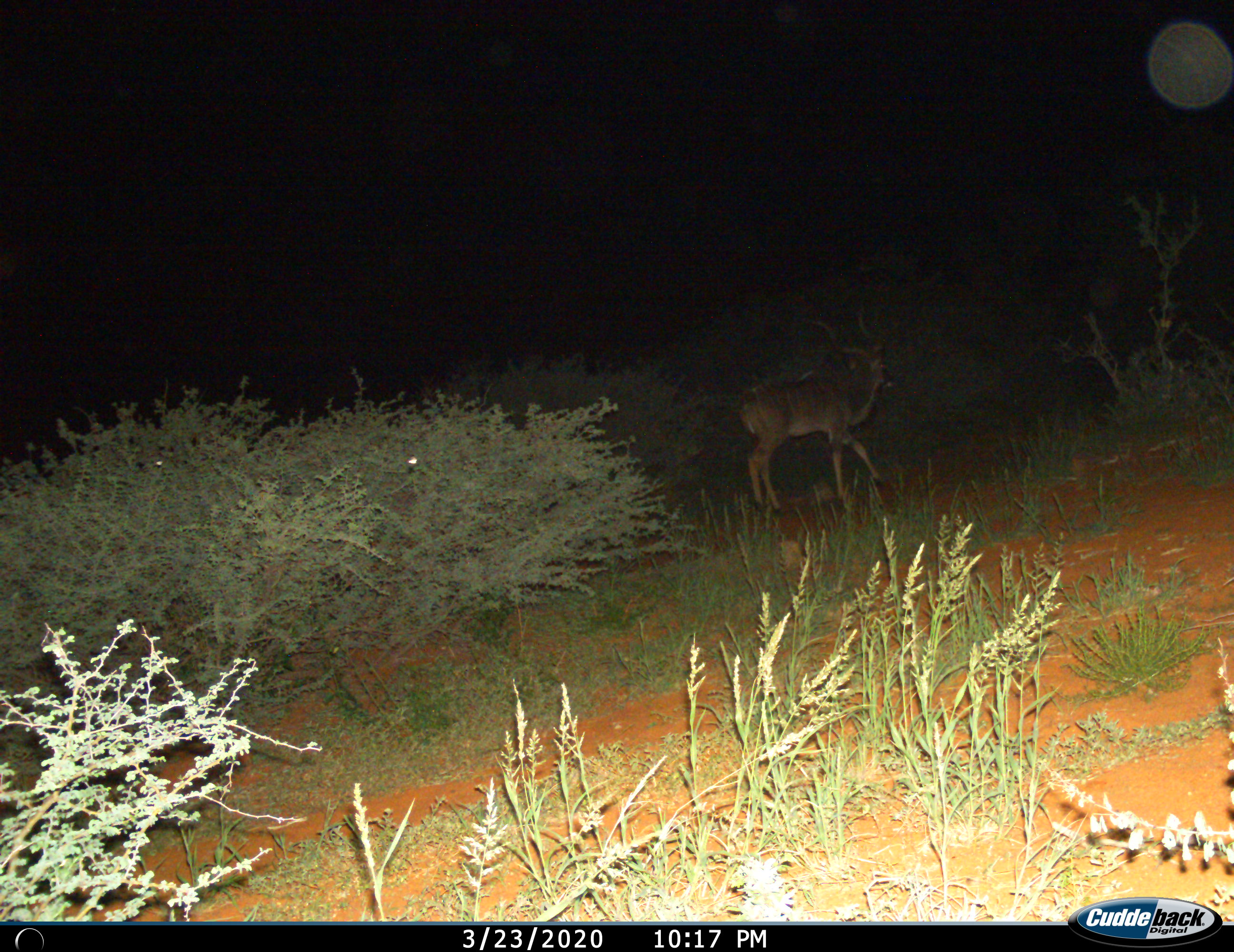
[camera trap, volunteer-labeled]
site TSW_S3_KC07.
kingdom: Animalia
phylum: Chordata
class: Mammalia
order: Artiodactyla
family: Bovidae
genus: Tragelaphus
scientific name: Tragelaphus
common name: kudu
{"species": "kudu (Tragelaphus)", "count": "1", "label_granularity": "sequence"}